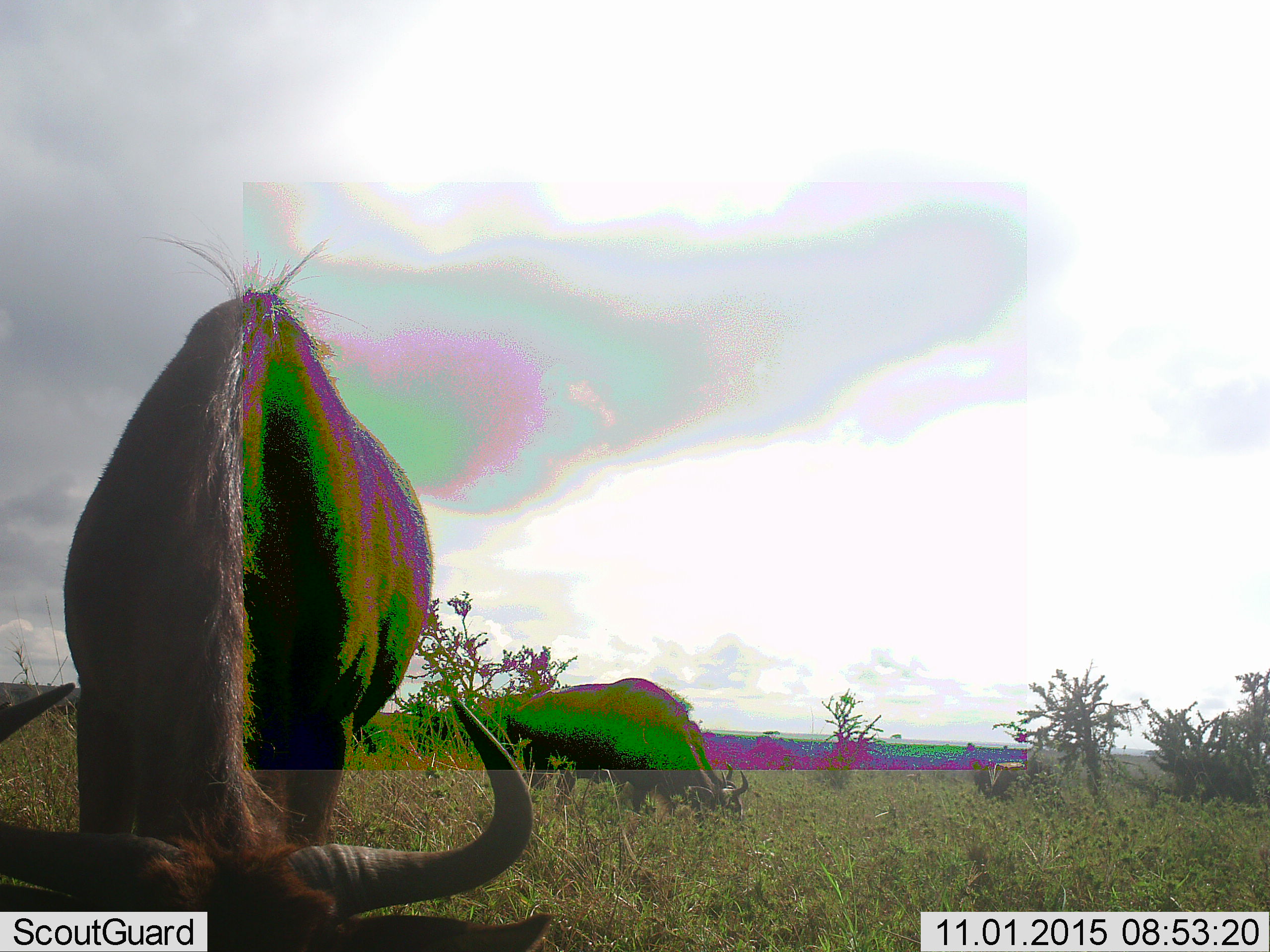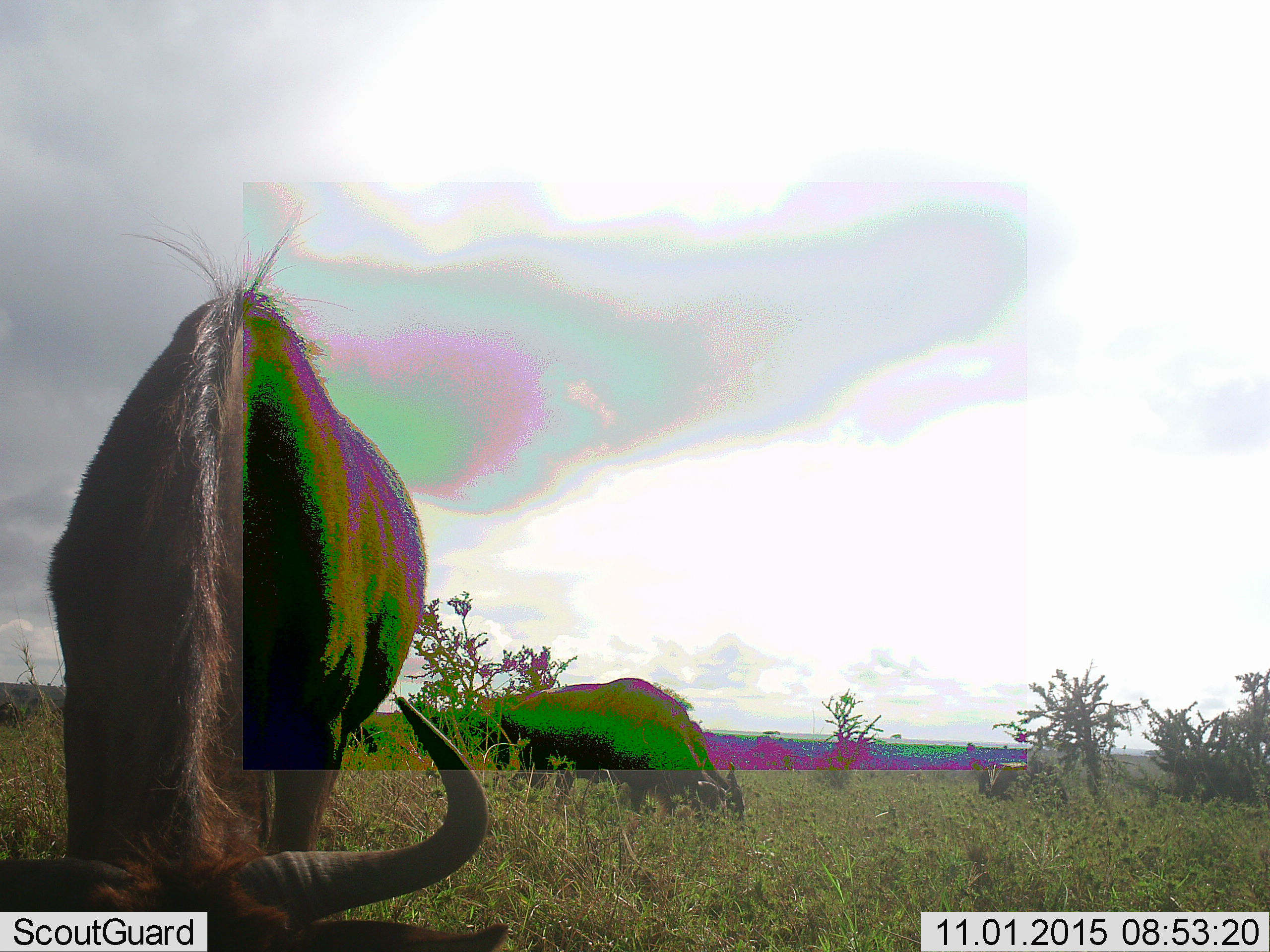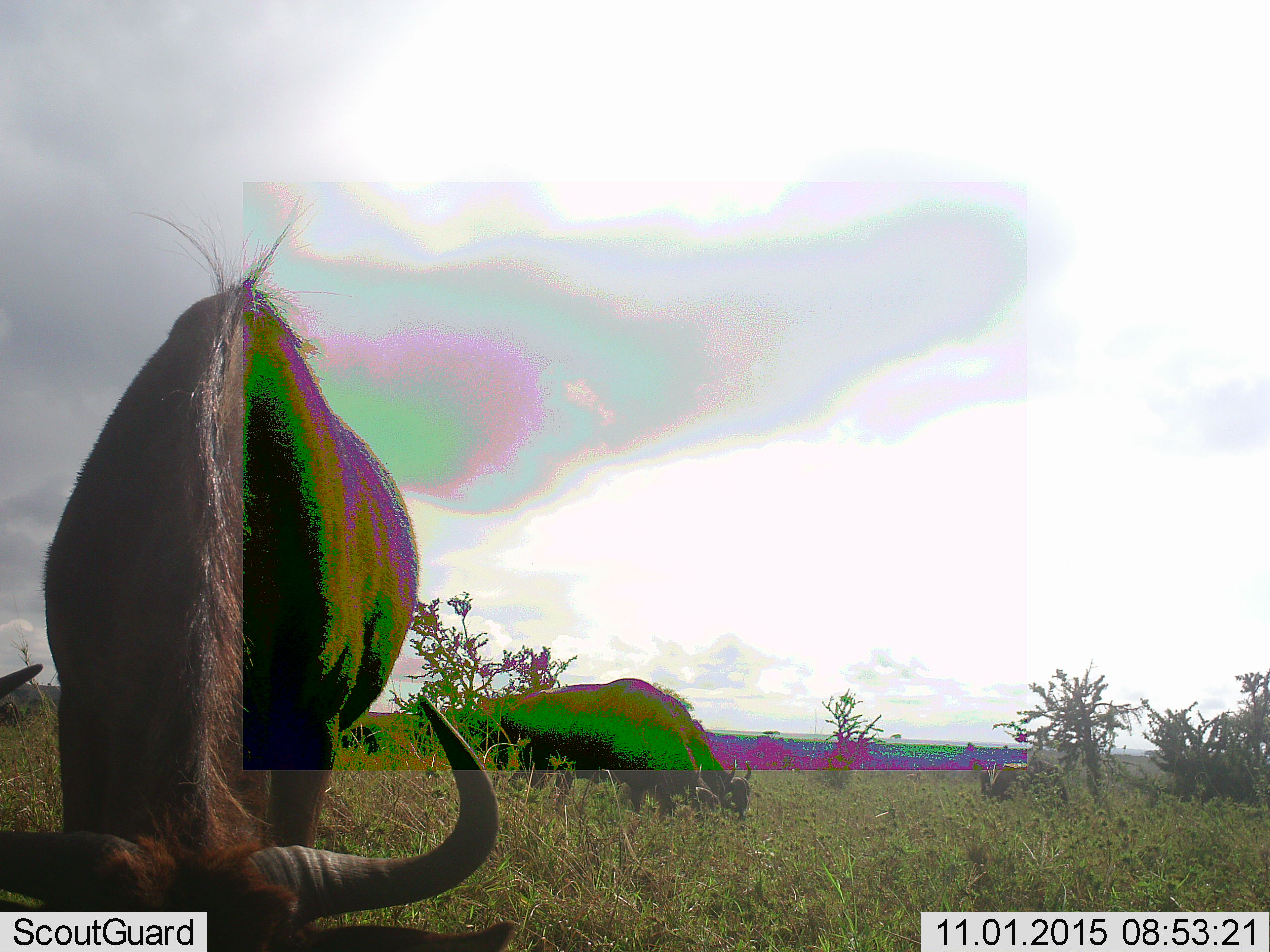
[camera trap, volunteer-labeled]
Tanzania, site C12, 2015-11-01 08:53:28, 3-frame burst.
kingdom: Animalia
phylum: Chordata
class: Mammalia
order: Artiodactyla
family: Bovidae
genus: Connochaetes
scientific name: Connochaetes taurinus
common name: blue wildebeest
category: wildebeest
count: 3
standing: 23%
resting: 0%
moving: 0%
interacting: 0%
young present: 0%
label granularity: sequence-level